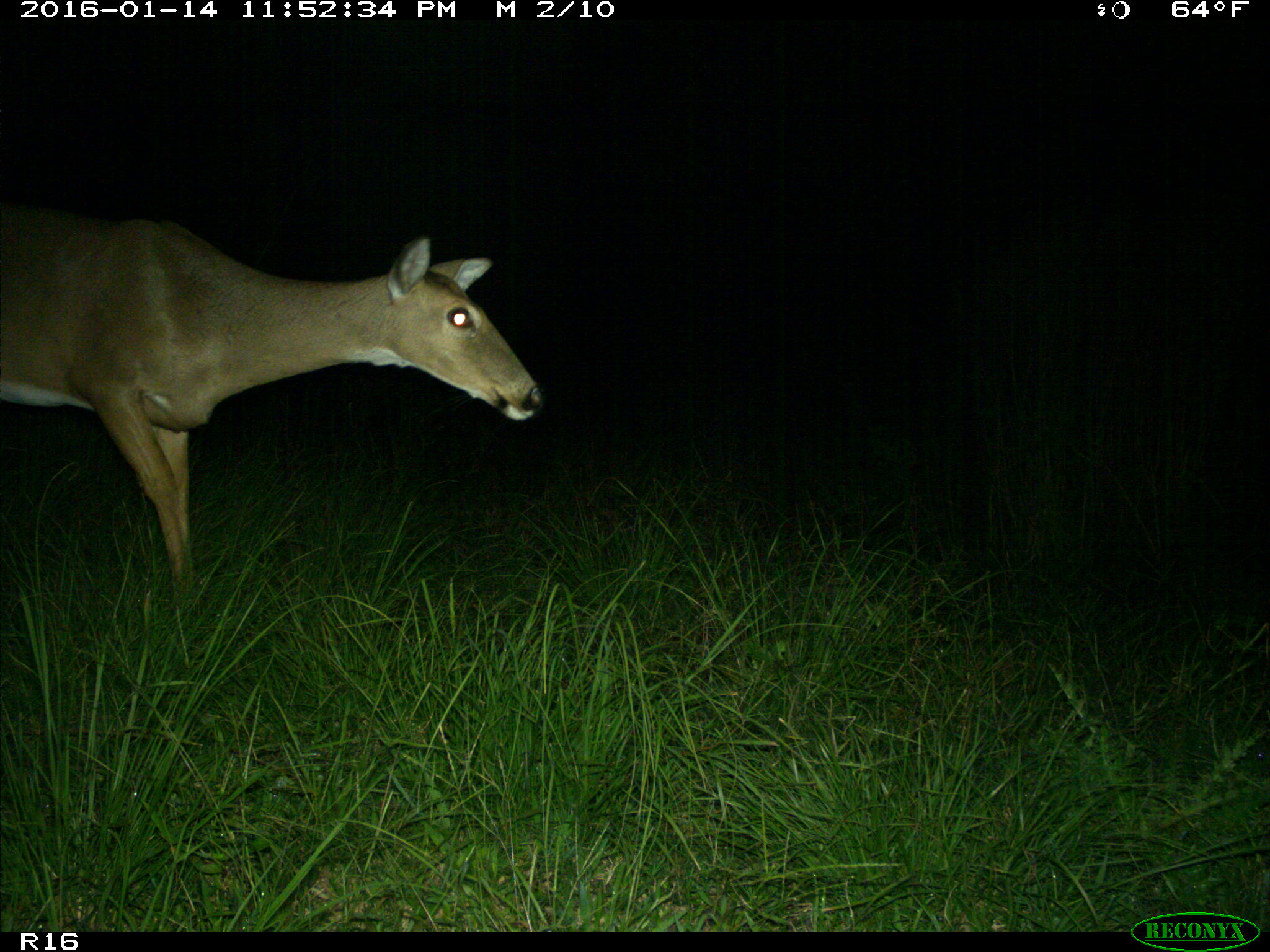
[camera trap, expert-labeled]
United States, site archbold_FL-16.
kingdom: Animalia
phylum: Chordata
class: Mammalia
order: Artiodactyla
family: Cervidae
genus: Odocoileus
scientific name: Odocoileus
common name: deer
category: unidentified deer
Unidentified deer (deer) (Odocoileus).